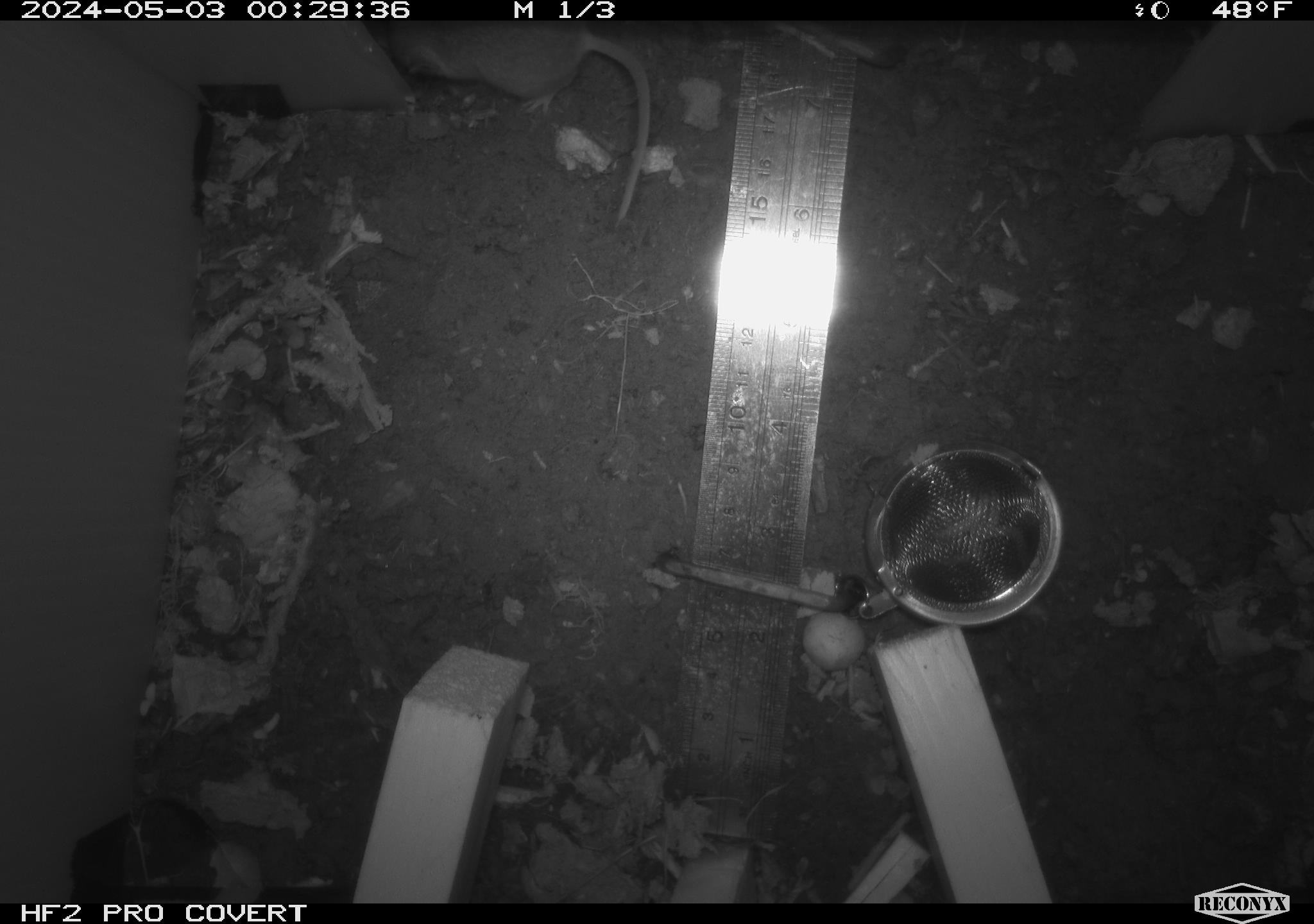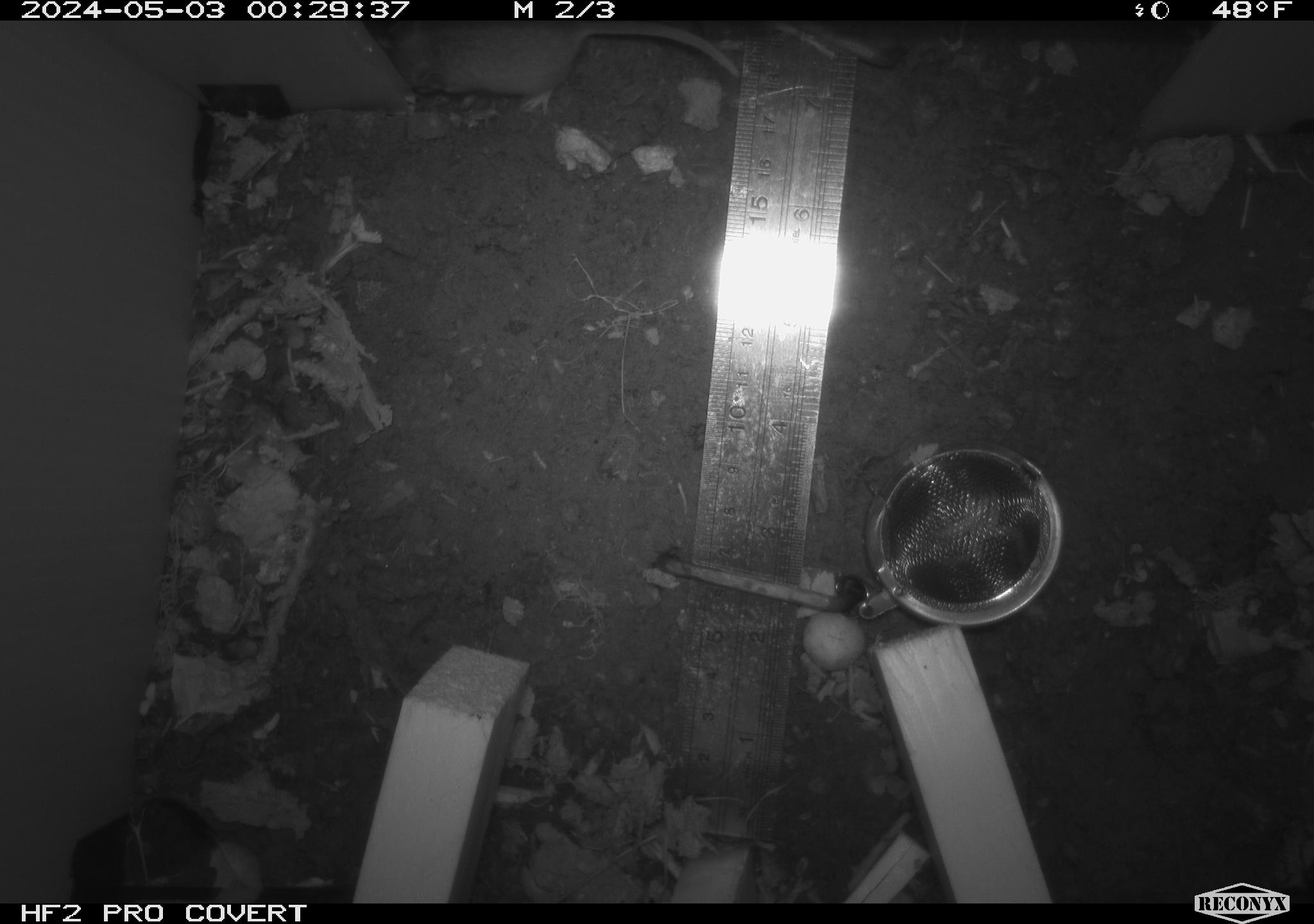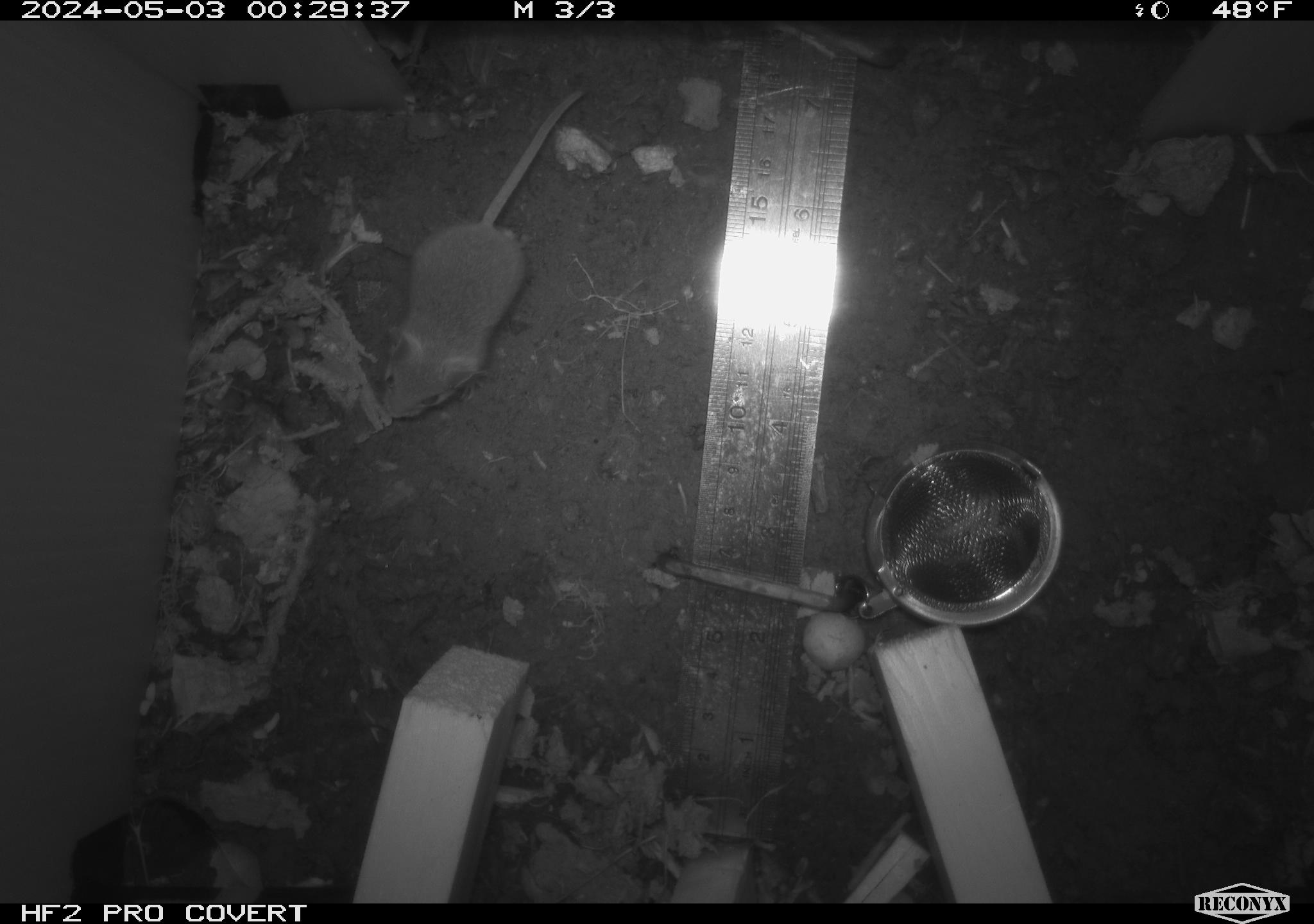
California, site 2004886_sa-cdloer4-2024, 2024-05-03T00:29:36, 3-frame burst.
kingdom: Animalia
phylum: Chordata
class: Mammalia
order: Rodentia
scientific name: Rodentia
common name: mouse species